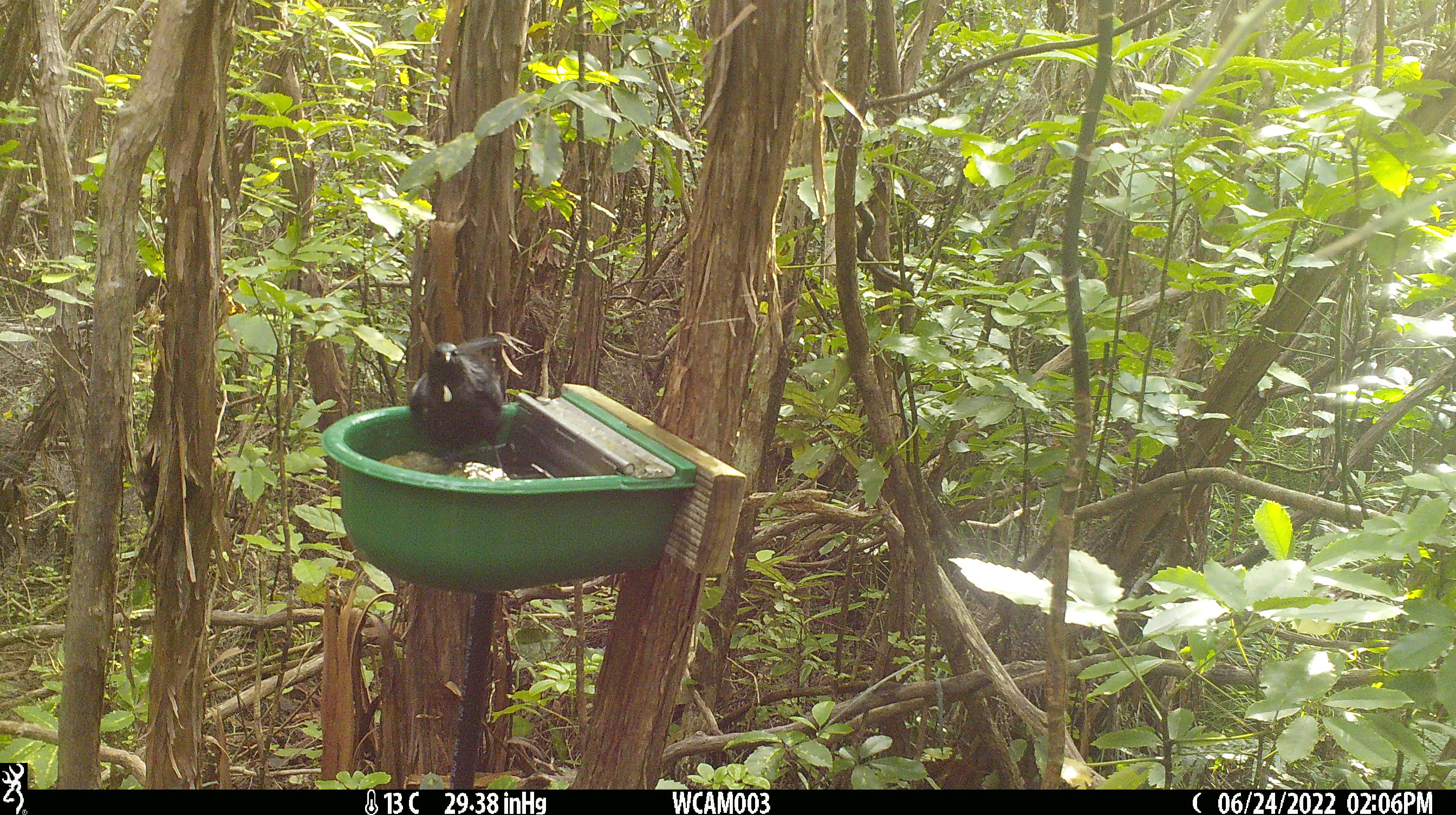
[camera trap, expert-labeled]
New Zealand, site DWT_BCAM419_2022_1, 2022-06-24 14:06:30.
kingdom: Animalia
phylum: Chordata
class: Aves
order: Passeriformes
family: Meliphagidae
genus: Prosthemadera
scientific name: Prosthemadera novaeseelandiae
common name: tui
Tui (Prosthemadera novaeseelandiae).